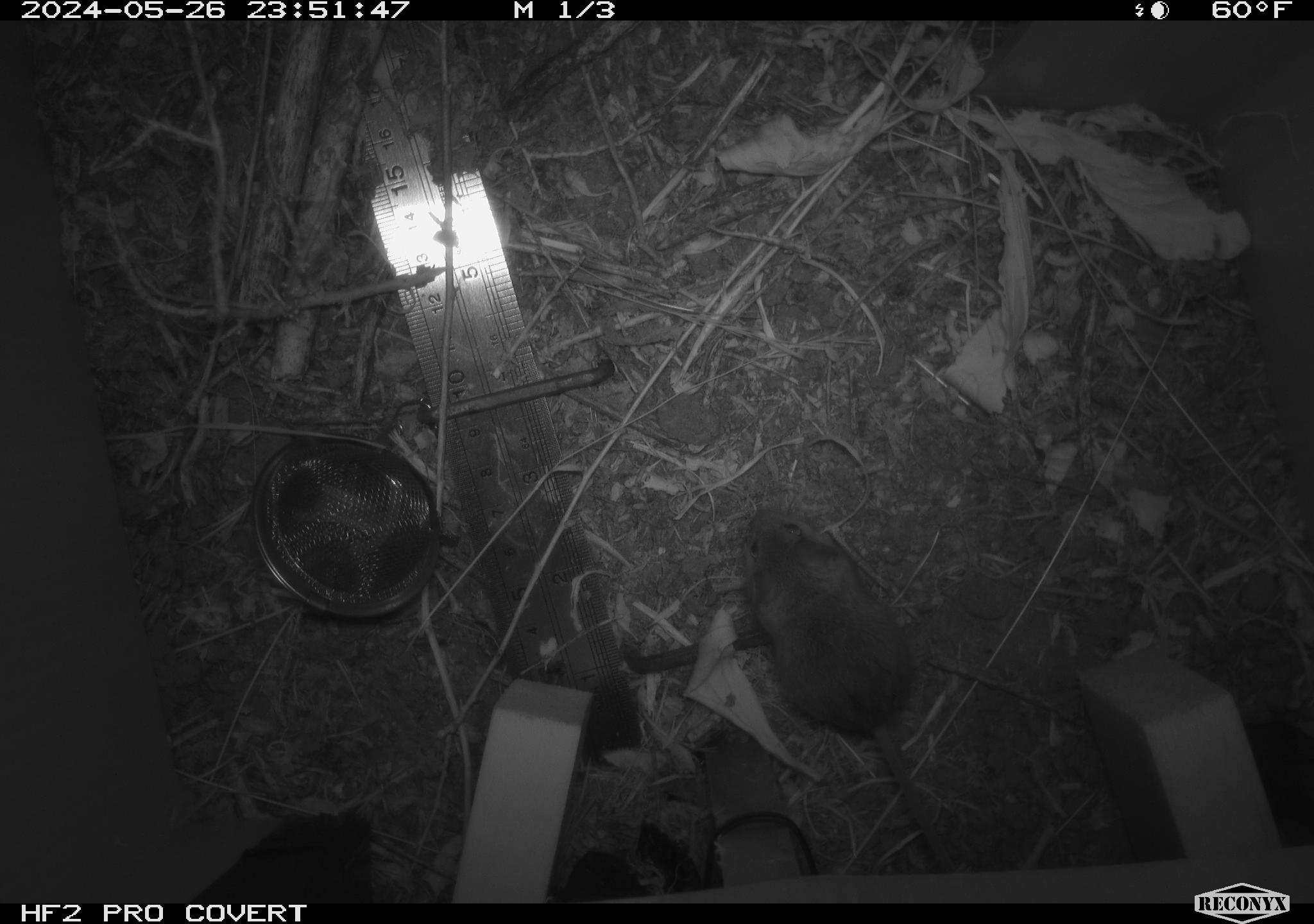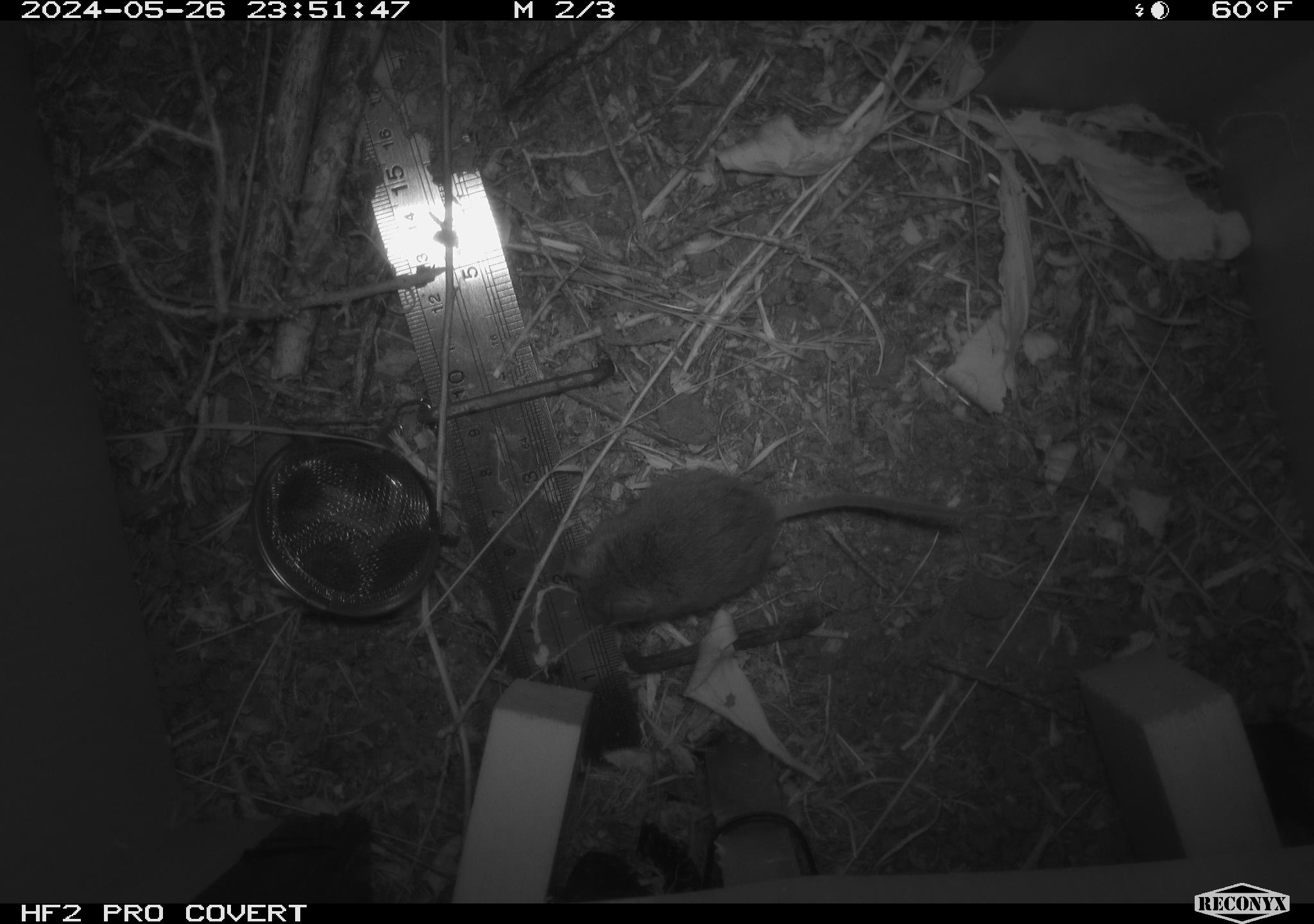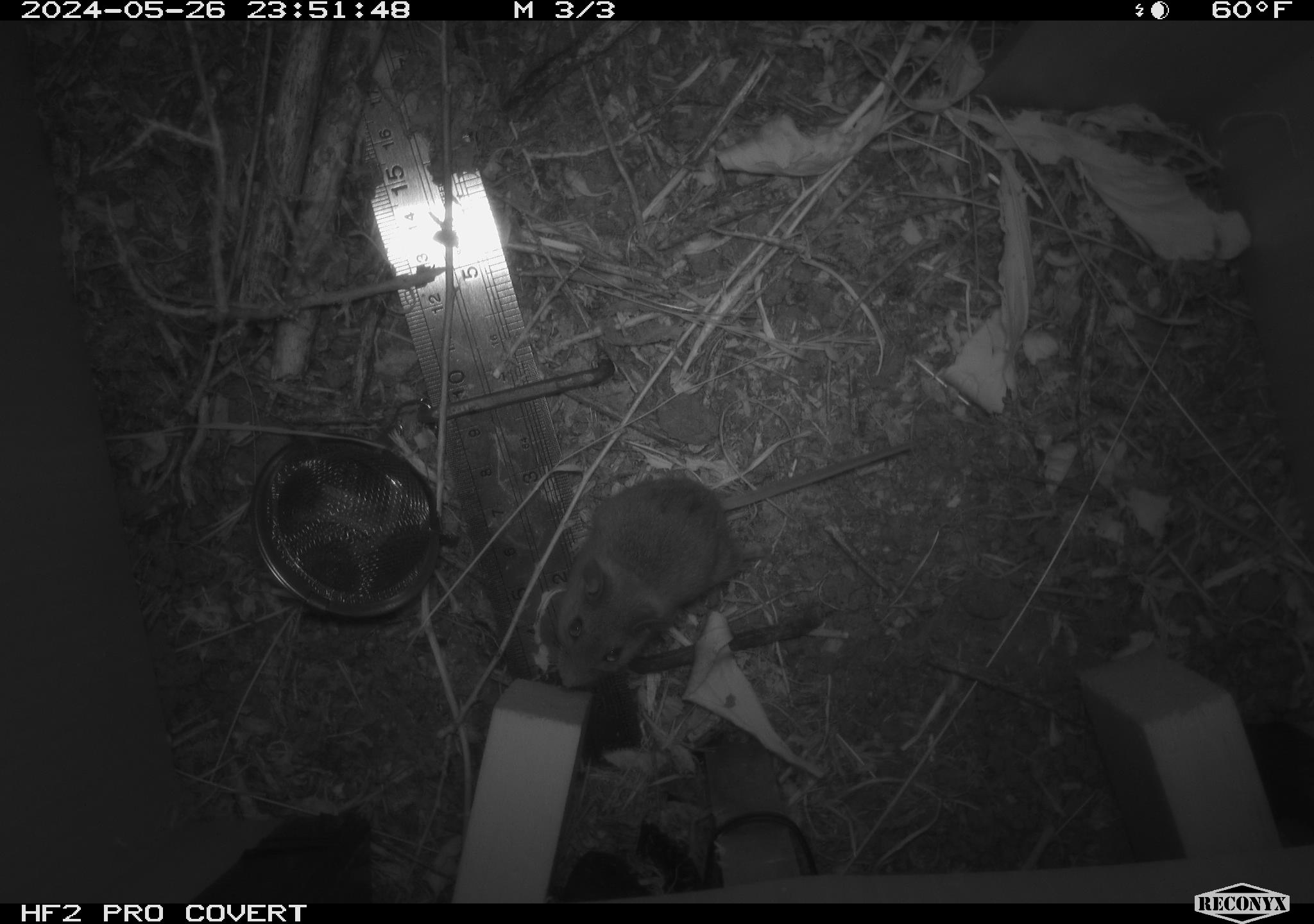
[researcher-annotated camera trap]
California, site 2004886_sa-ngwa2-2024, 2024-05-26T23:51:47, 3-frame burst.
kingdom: Animalia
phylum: Chordata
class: Mammalia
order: Rodentia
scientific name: Rodentia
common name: mouse species